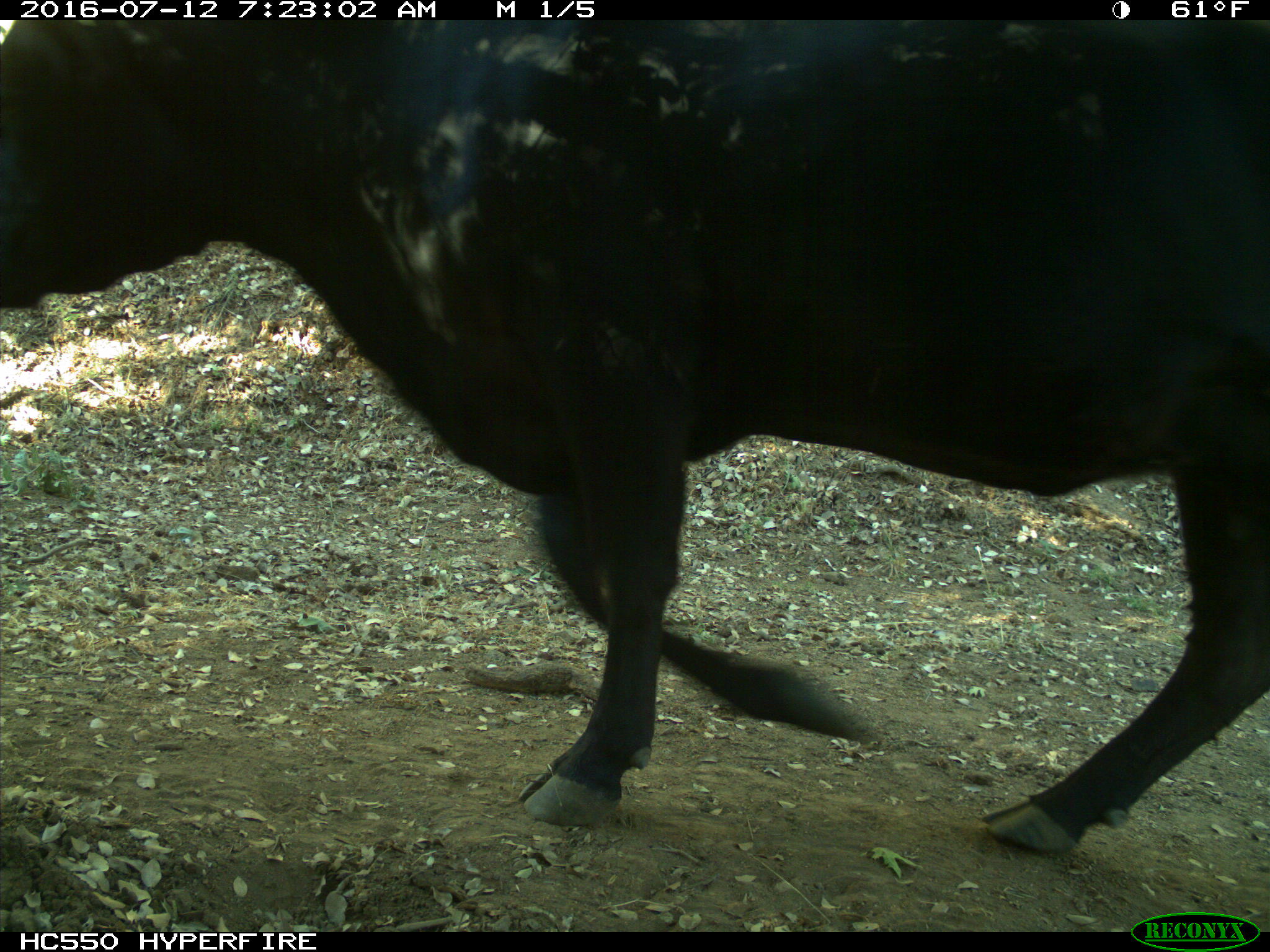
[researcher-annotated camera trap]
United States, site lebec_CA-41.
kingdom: Animalia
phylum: Chordata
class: Mammalia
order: Artiodactyla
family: Bovidae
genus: Bos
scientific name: Bos taurus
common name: domestic cow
Bos taurus (domestic cow).